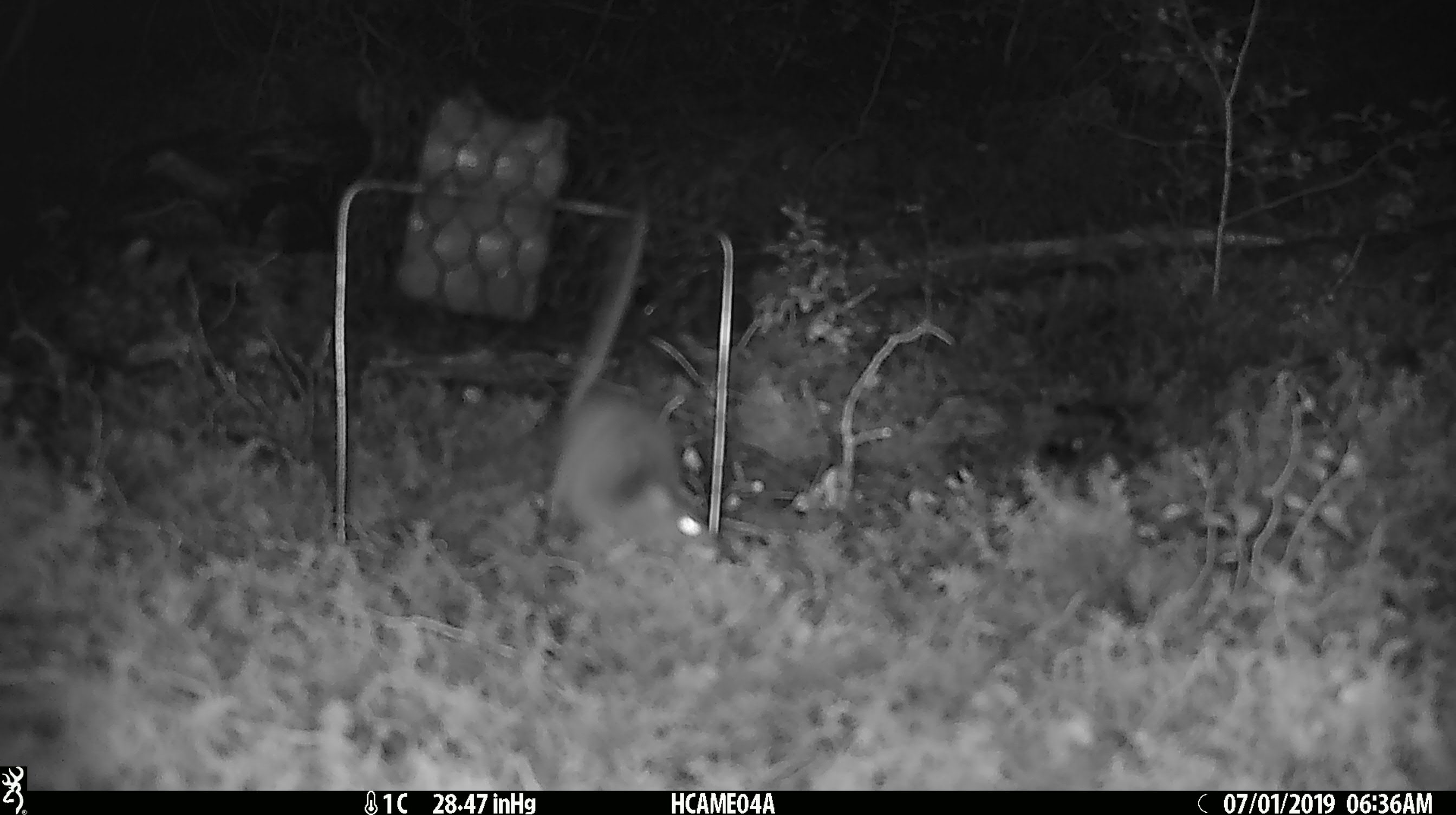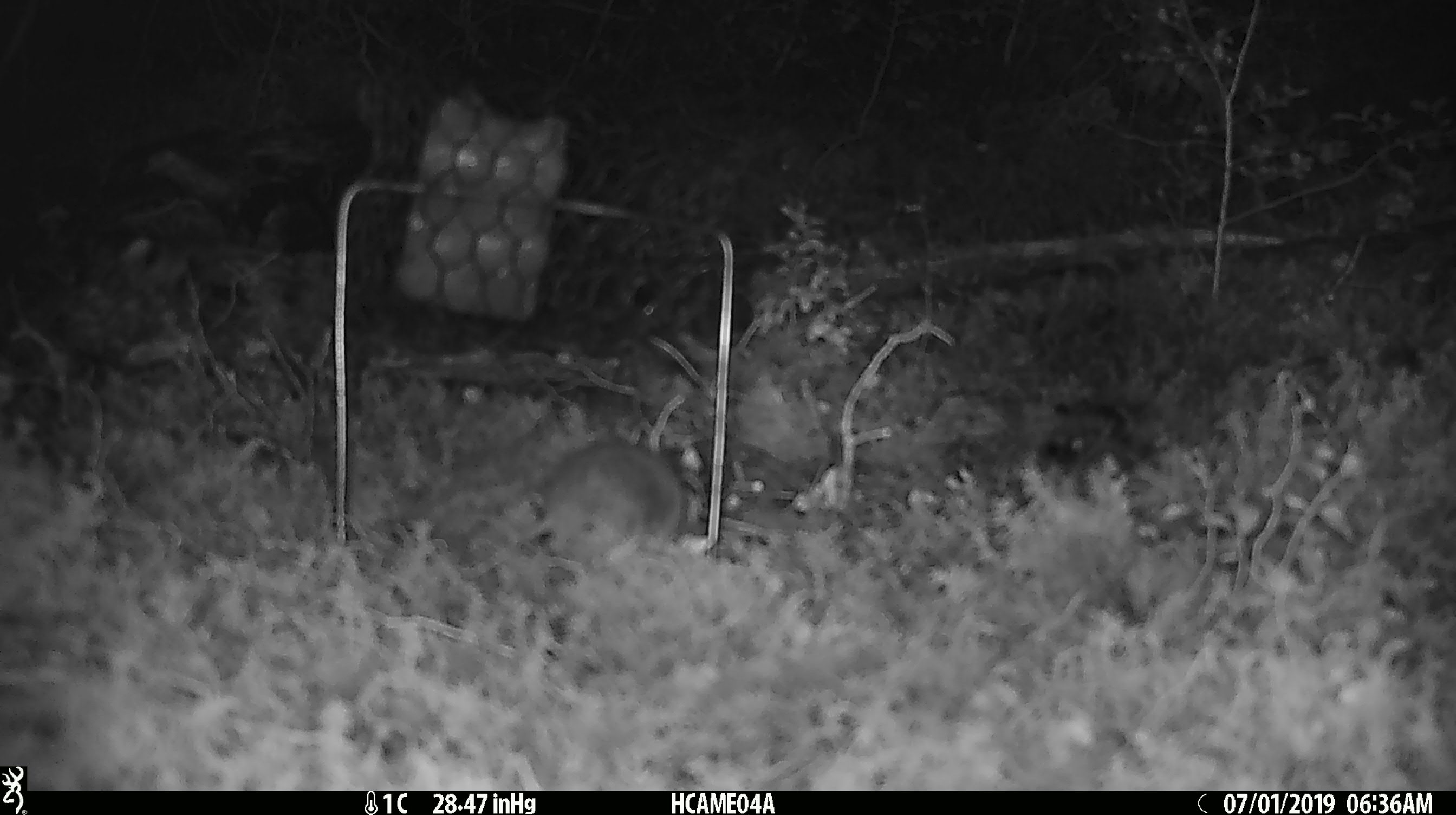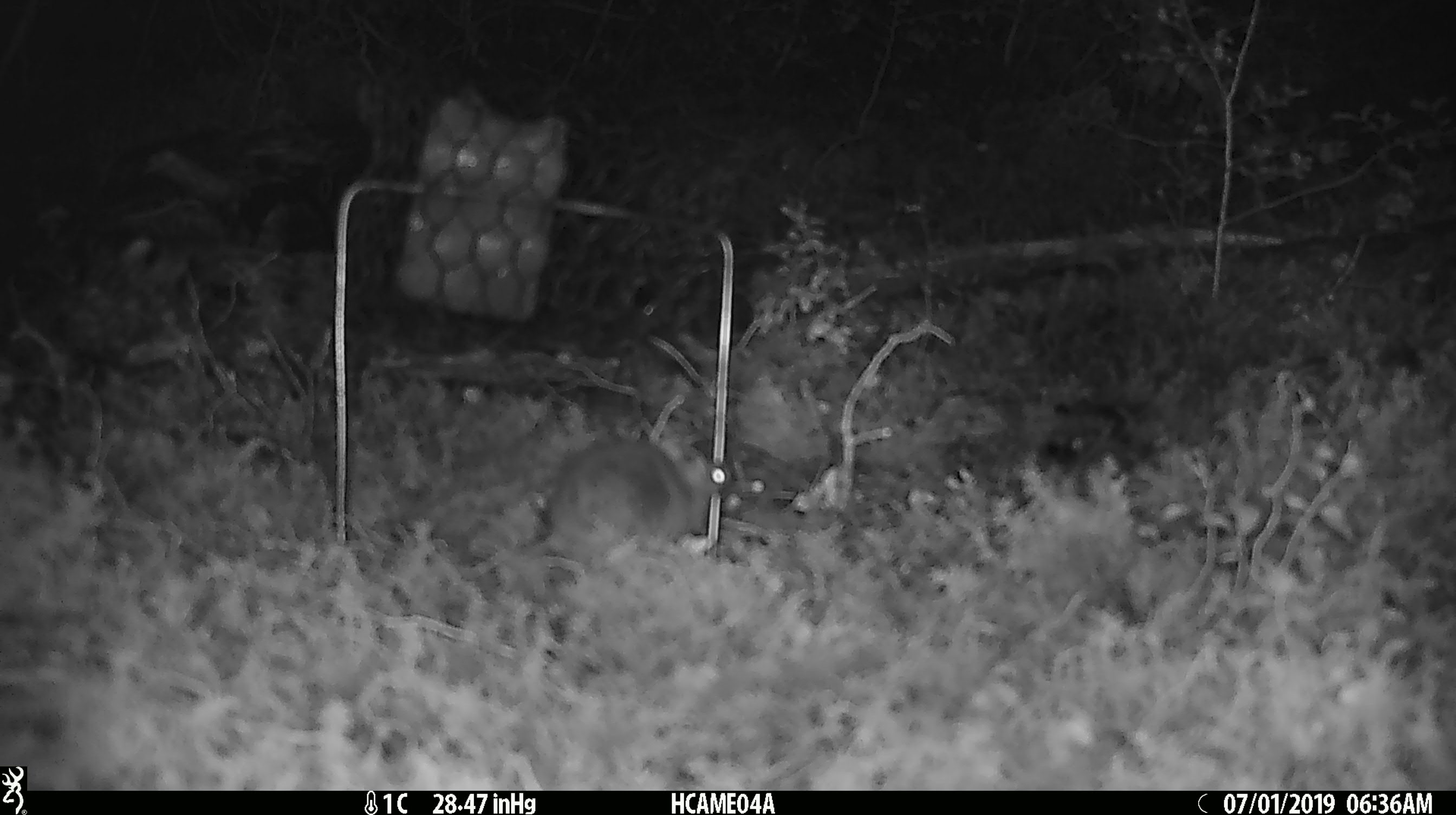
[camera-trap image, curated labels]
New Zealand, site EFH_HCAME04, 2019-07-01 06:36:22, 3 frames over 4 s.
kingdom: Animalia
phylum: Chordata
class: Mammalia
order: Rodentia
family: Muridae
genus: Mus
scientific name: Mus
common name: mouse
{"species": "mouse (Mus)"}